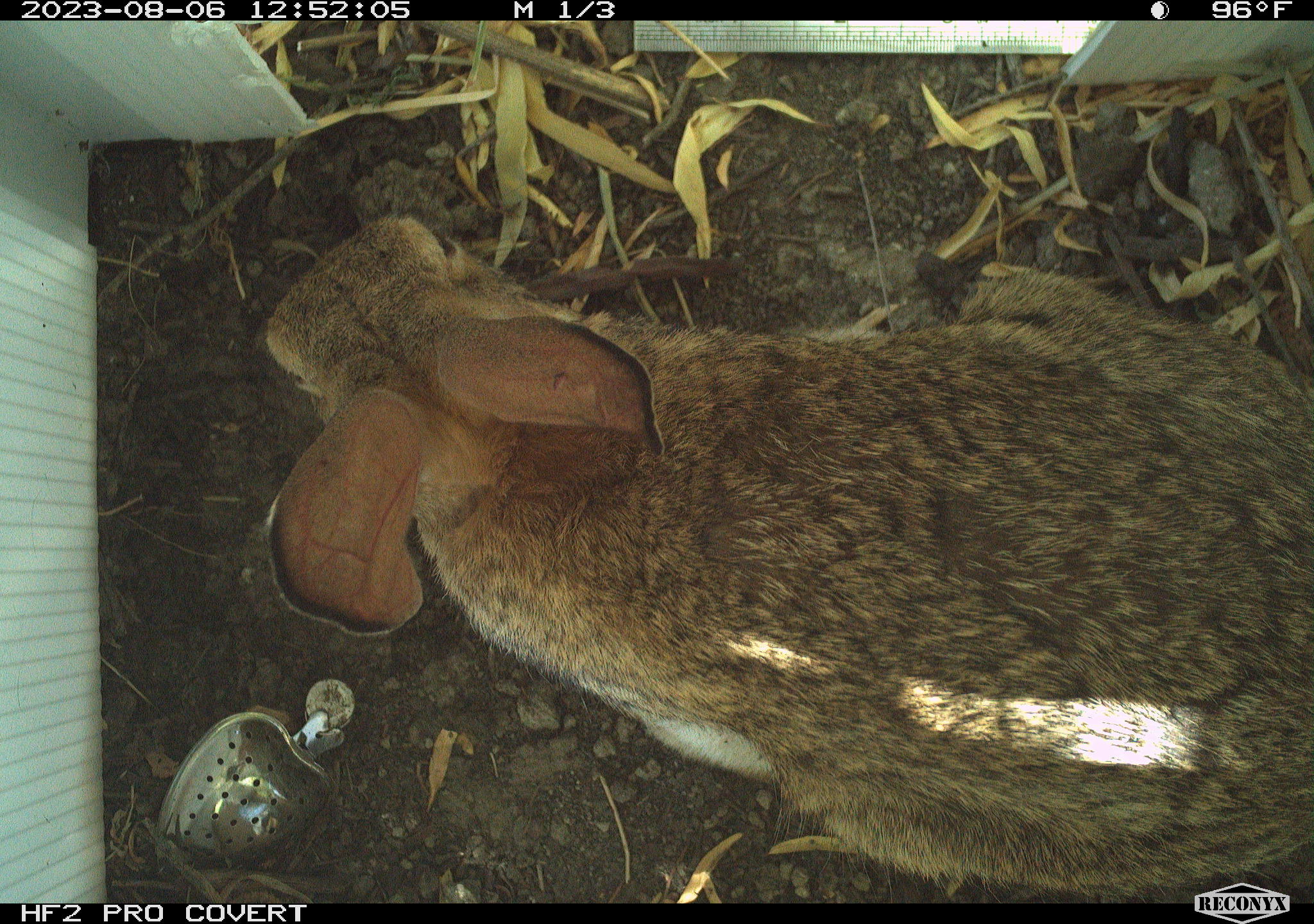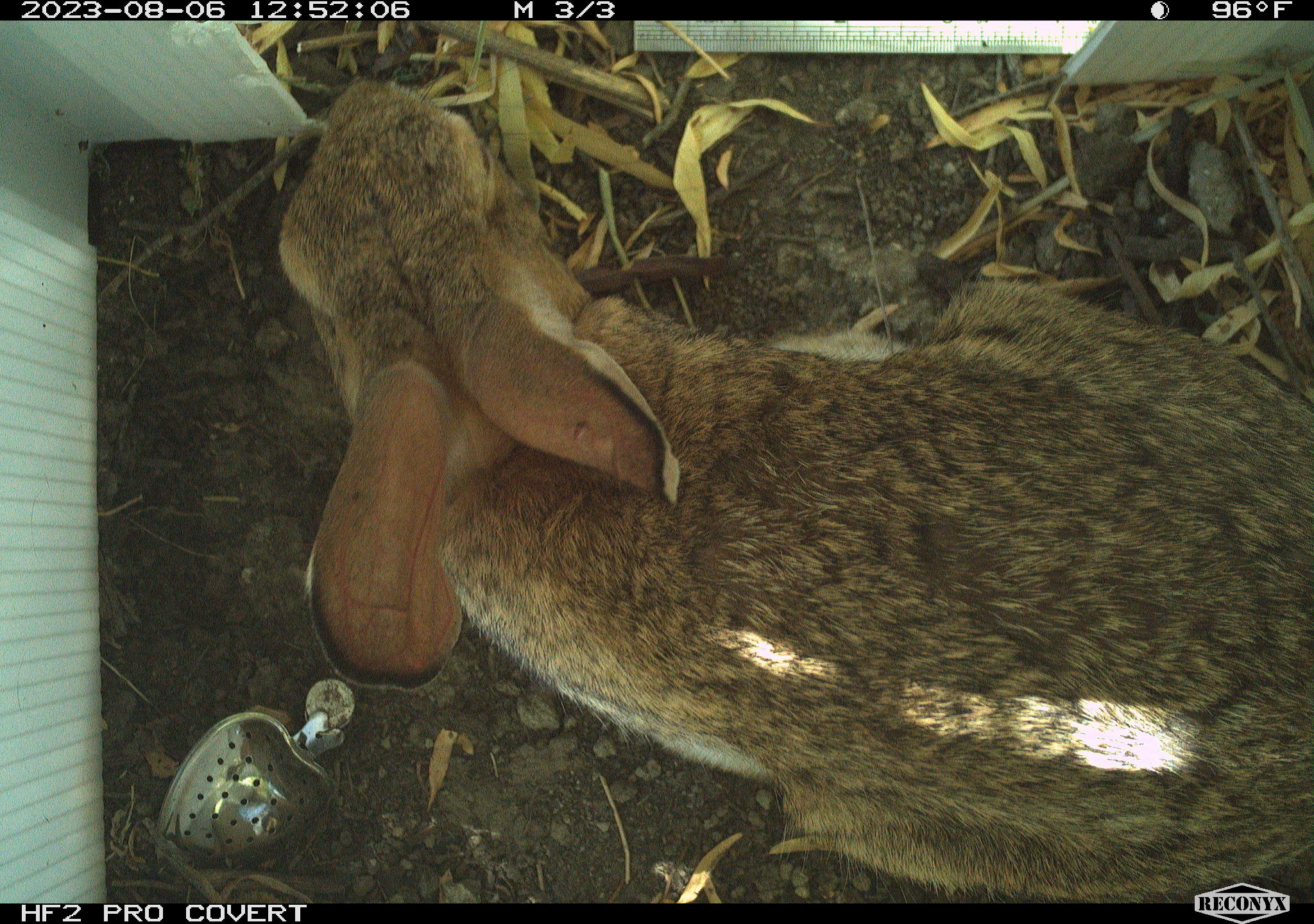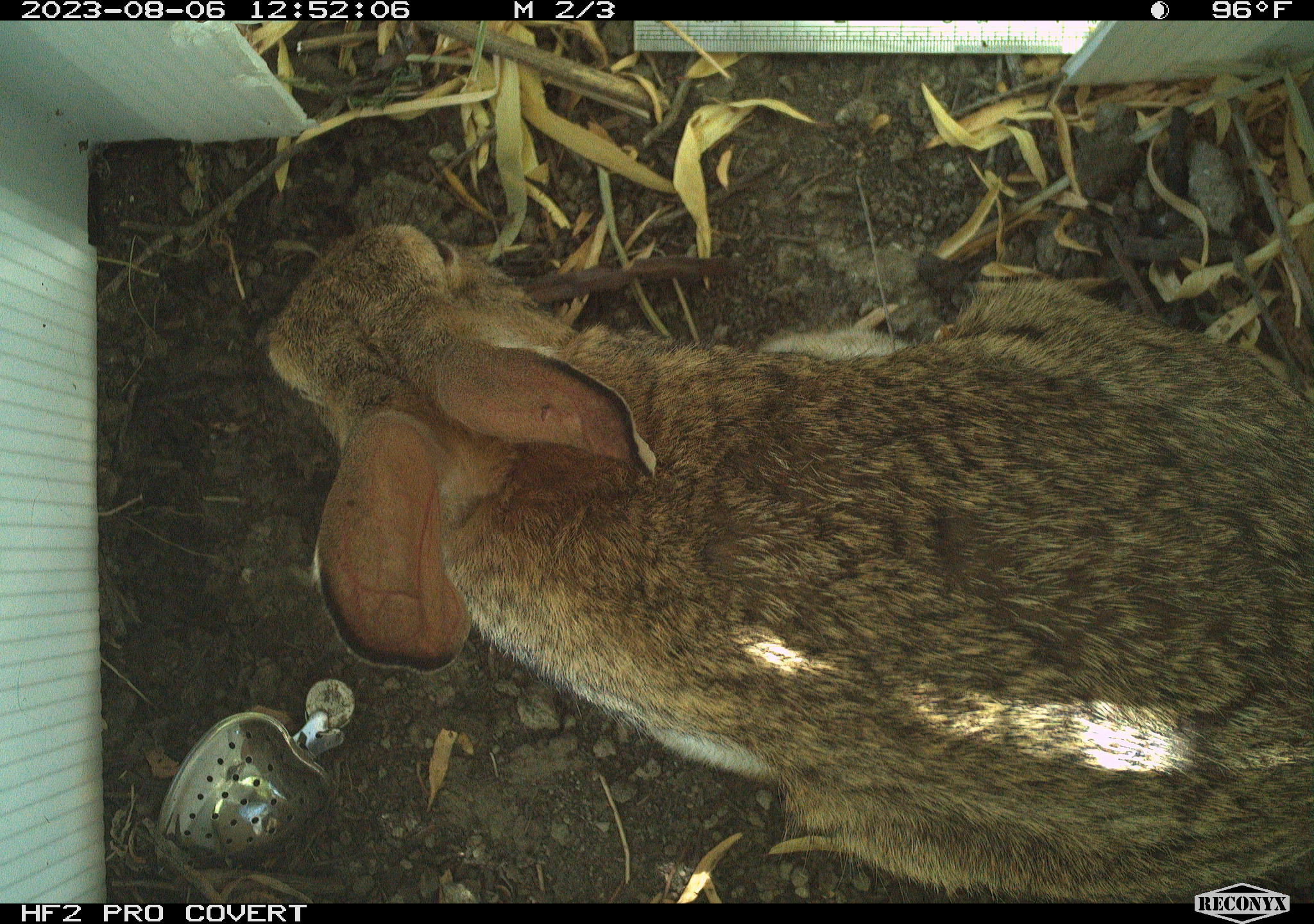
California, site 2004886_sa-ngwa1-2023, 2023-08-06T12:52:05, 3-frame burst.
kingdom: Animalia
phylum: Chordata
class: Mammalia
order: Lagomorpha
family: Leporidae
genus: Sylvilagus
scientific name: Sylvilagus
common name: cottontail rabbits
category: sylvilagus species